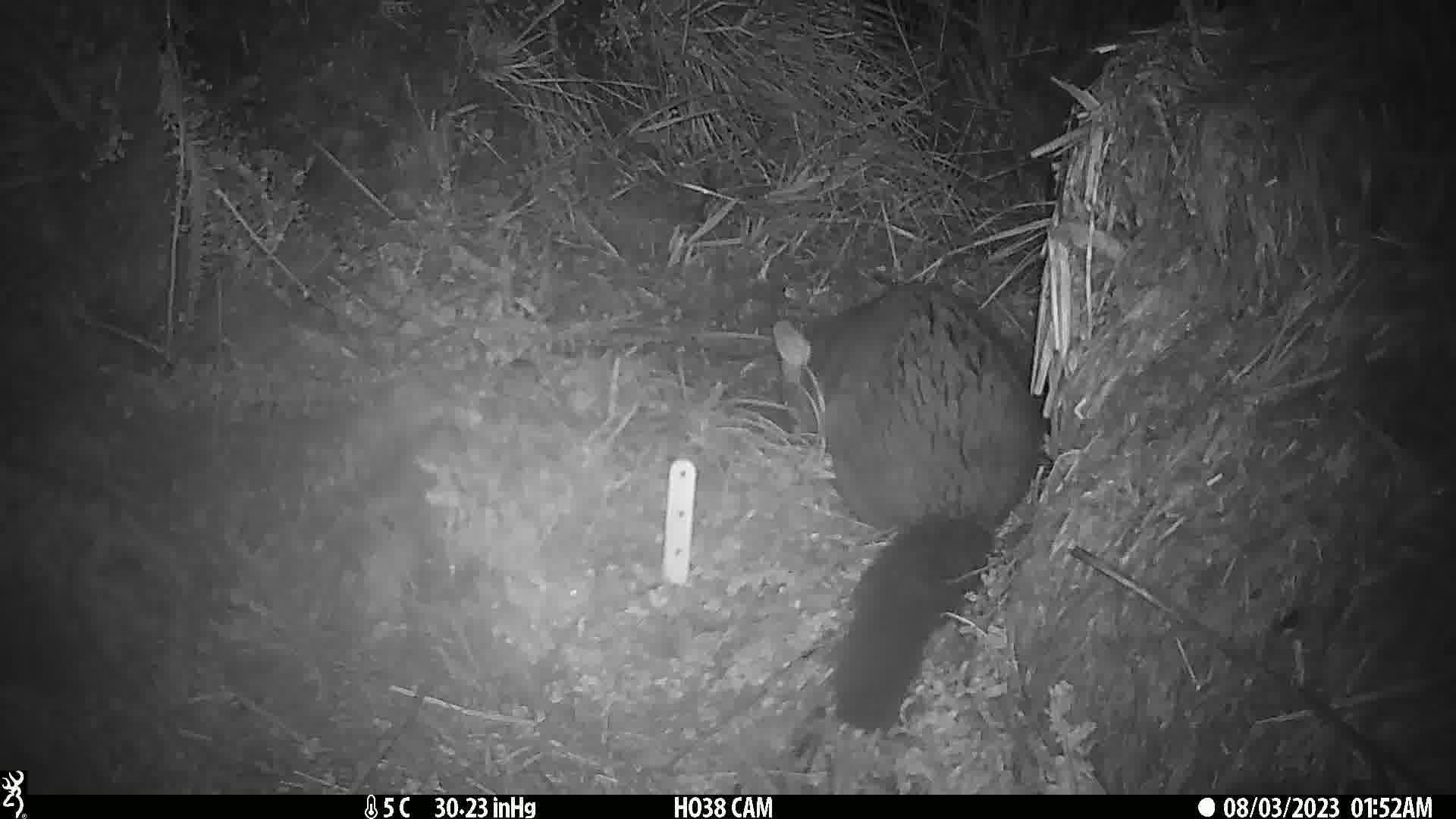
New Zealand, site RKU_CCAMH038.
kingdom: Animalia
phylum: Chordata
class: Mammalia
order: Diprotodontia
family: Phalangeridae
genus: Trichosurus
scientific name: Trichosurus vulpecula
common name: common brushtail possum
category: possum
Possum (common brushtail possum) (Trichosurus vulpecula).